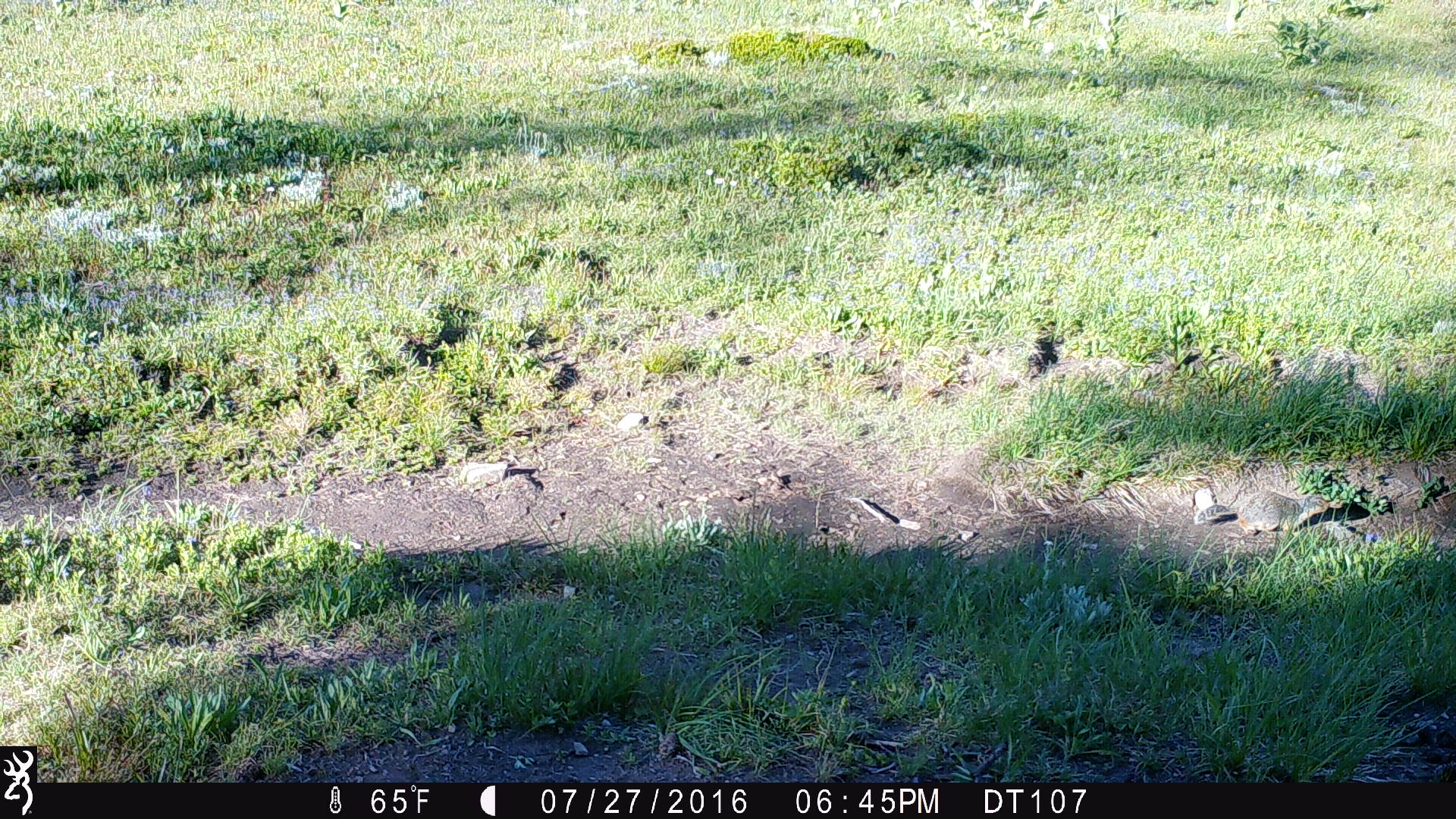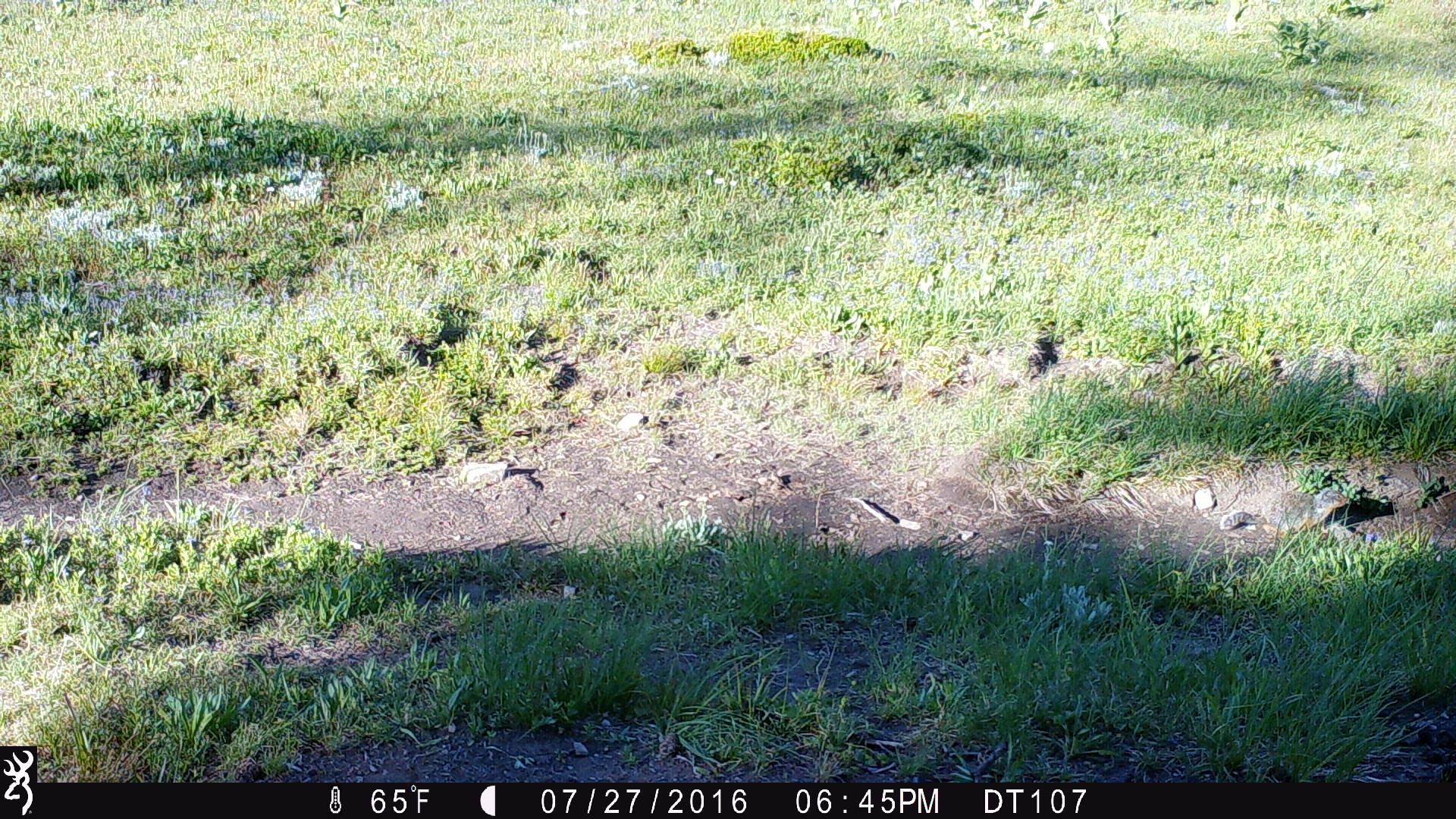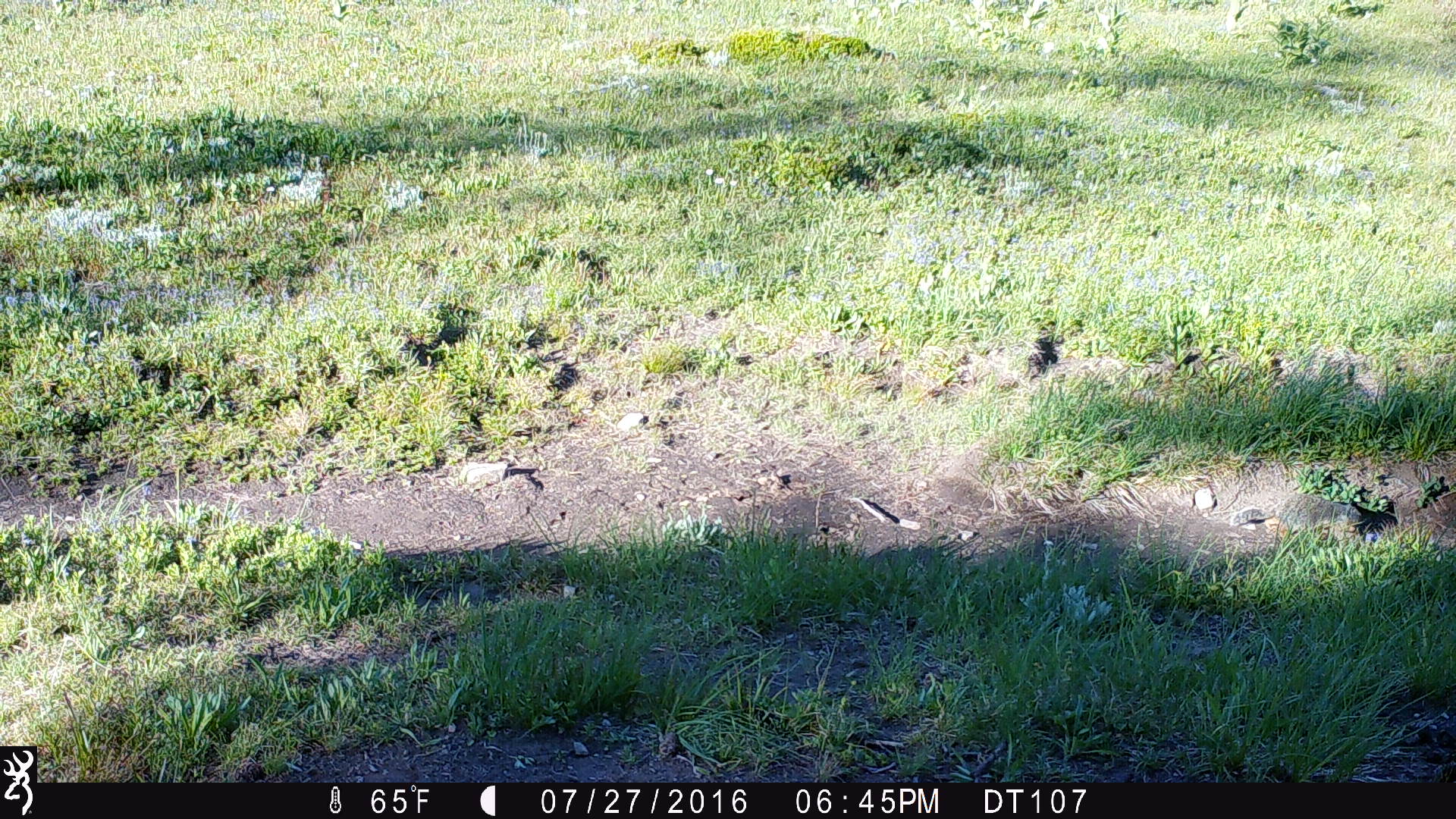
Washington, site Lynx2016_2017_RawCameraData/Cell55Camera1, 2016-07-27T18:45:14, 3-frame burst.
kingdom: Animalia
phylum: Chordata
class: Mammalia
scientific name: Mammalia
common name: small mammal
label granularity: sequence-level